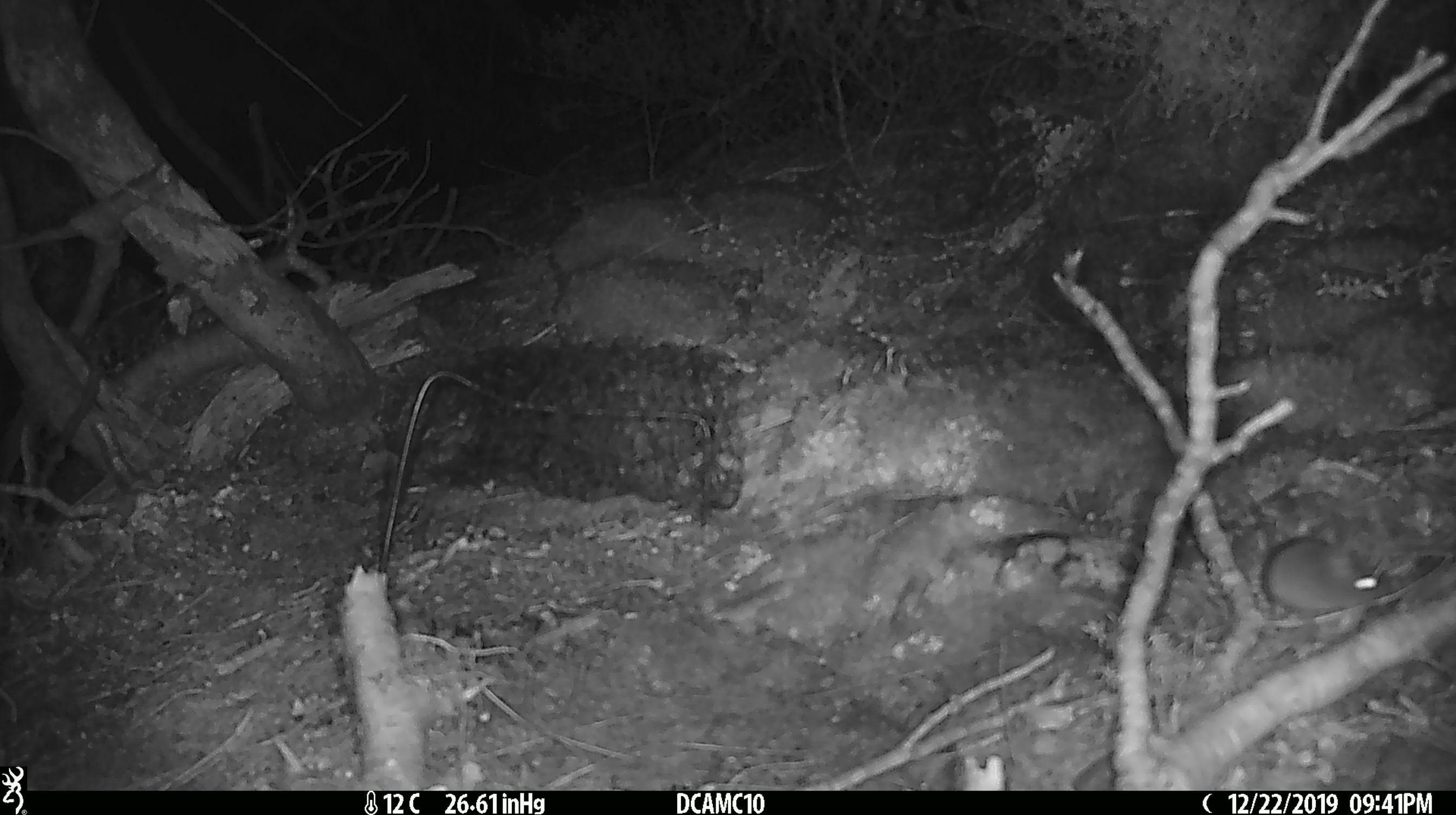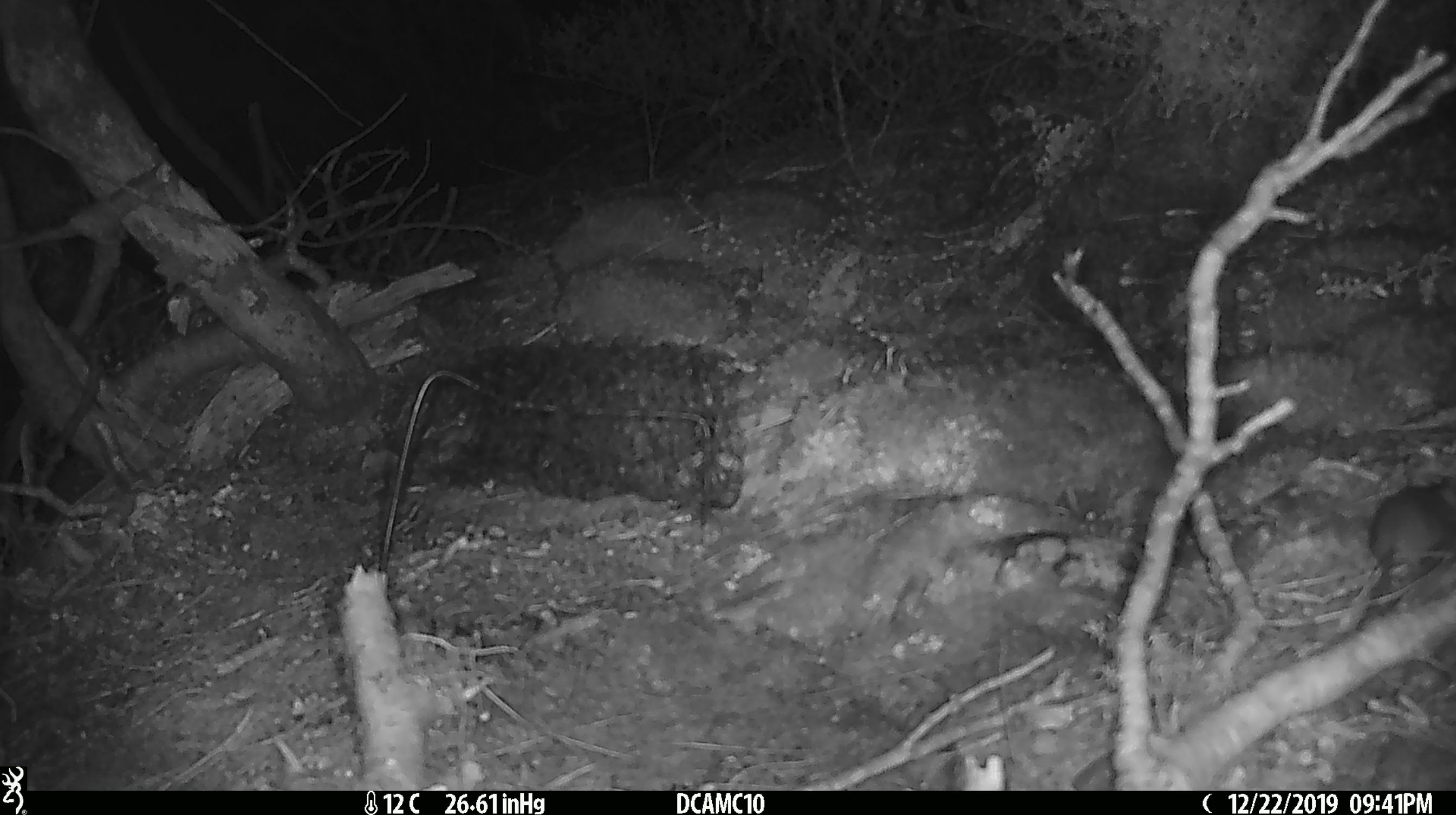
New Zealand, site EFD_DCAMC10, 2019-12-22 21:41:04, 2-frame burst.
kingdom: Animalia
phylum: Chordata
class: Mammalia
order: Rodentia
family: Muridae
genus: Mus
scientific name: Mus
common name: mouse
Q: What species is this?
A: Mouse (Mus).